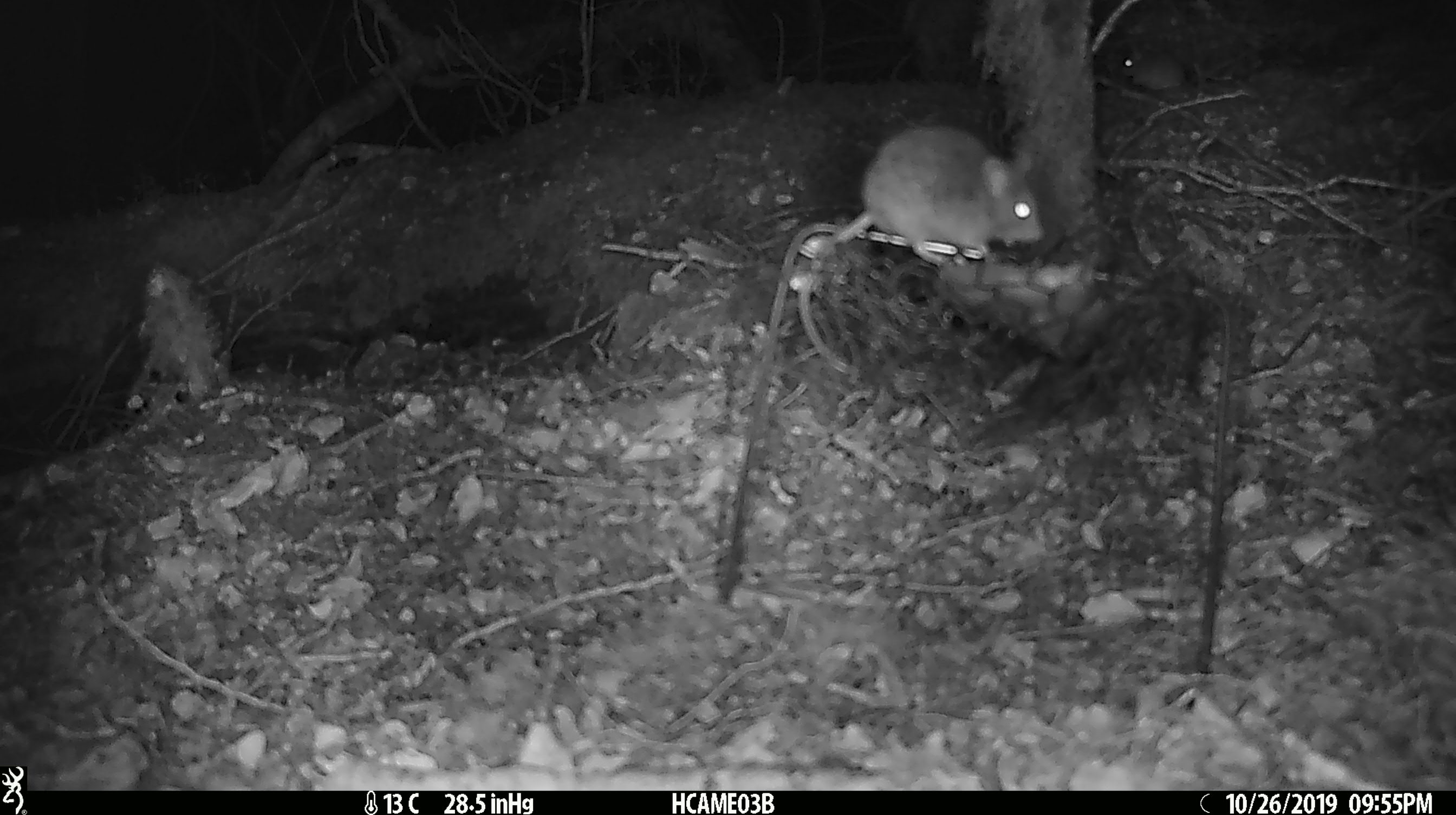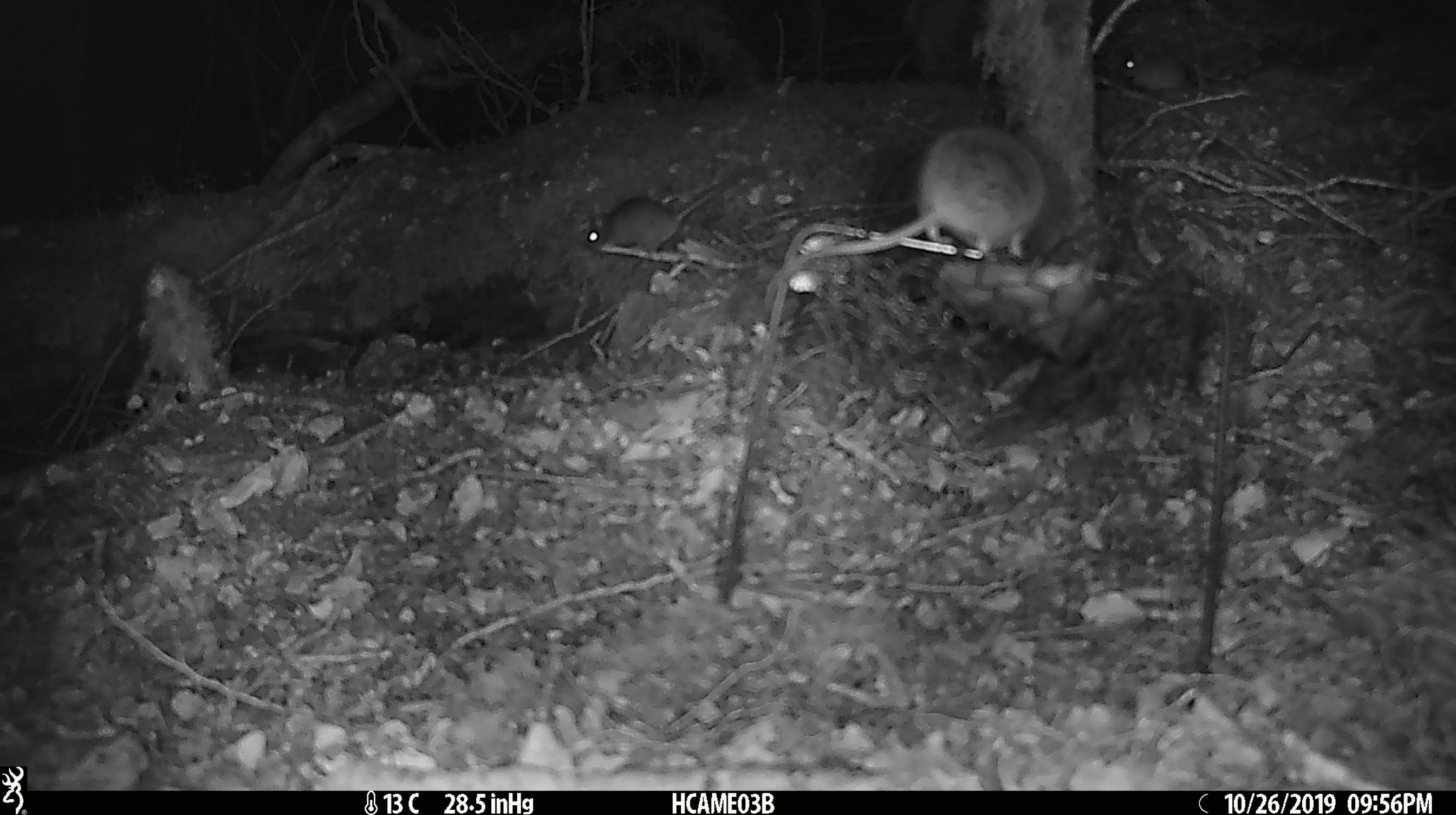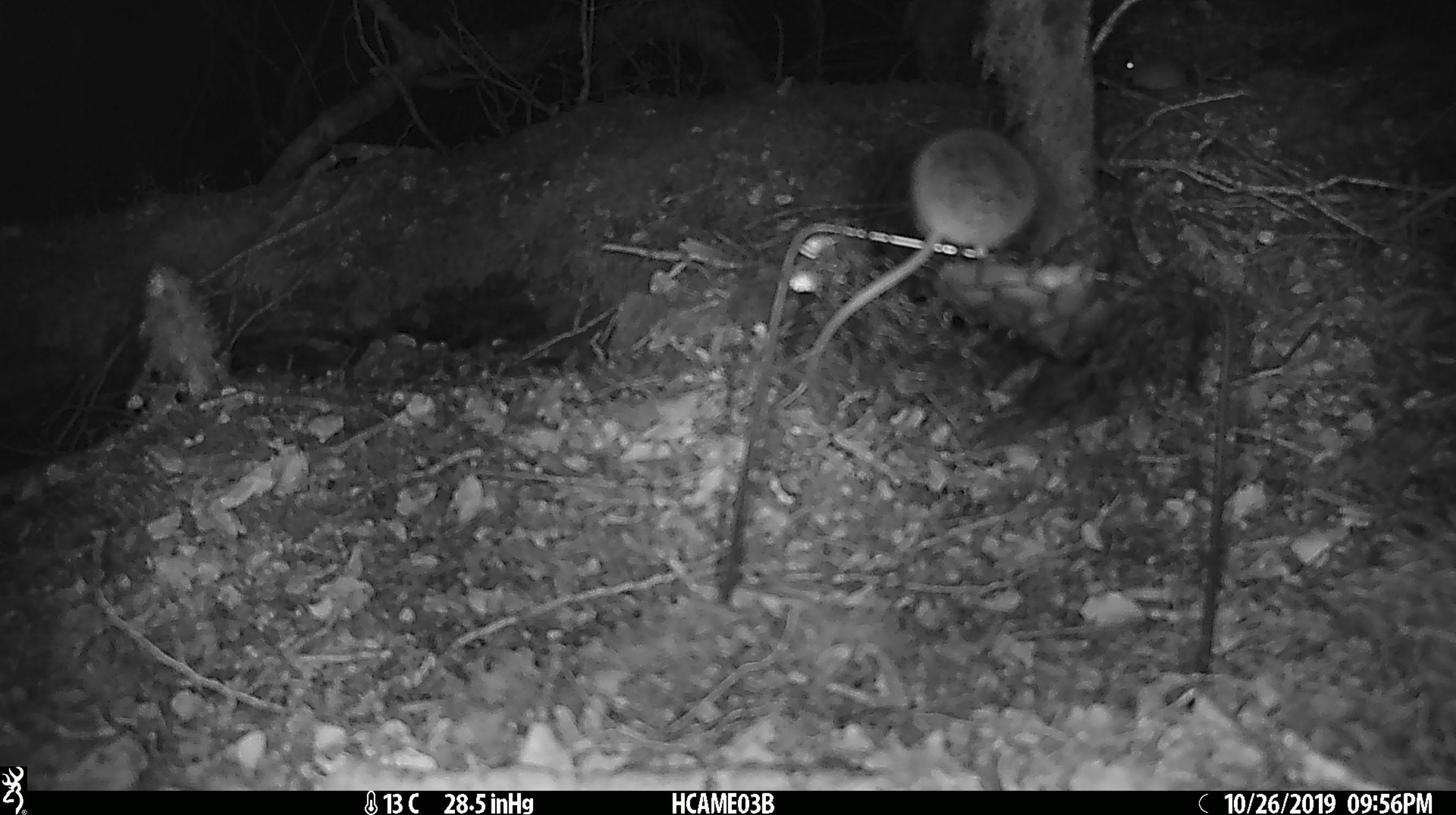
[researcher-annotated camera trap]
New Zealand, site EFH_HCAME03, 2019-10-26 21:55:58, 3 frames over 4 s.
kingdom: Animalia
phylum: Chordata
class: Mammalia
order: Rodentia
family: Muridae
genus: Mus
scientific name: Mus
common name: mouse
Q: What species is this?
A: Mouse (Mus).